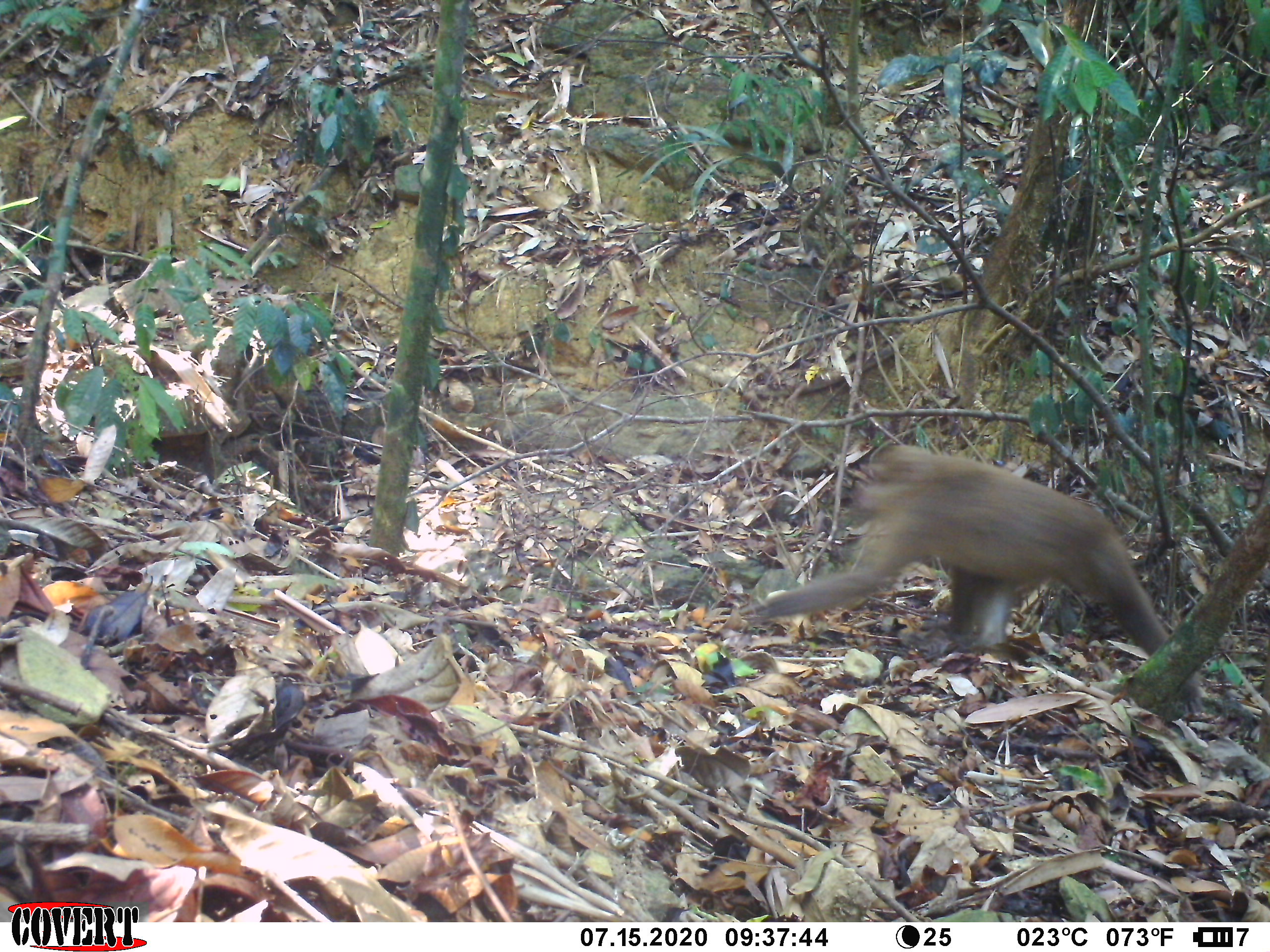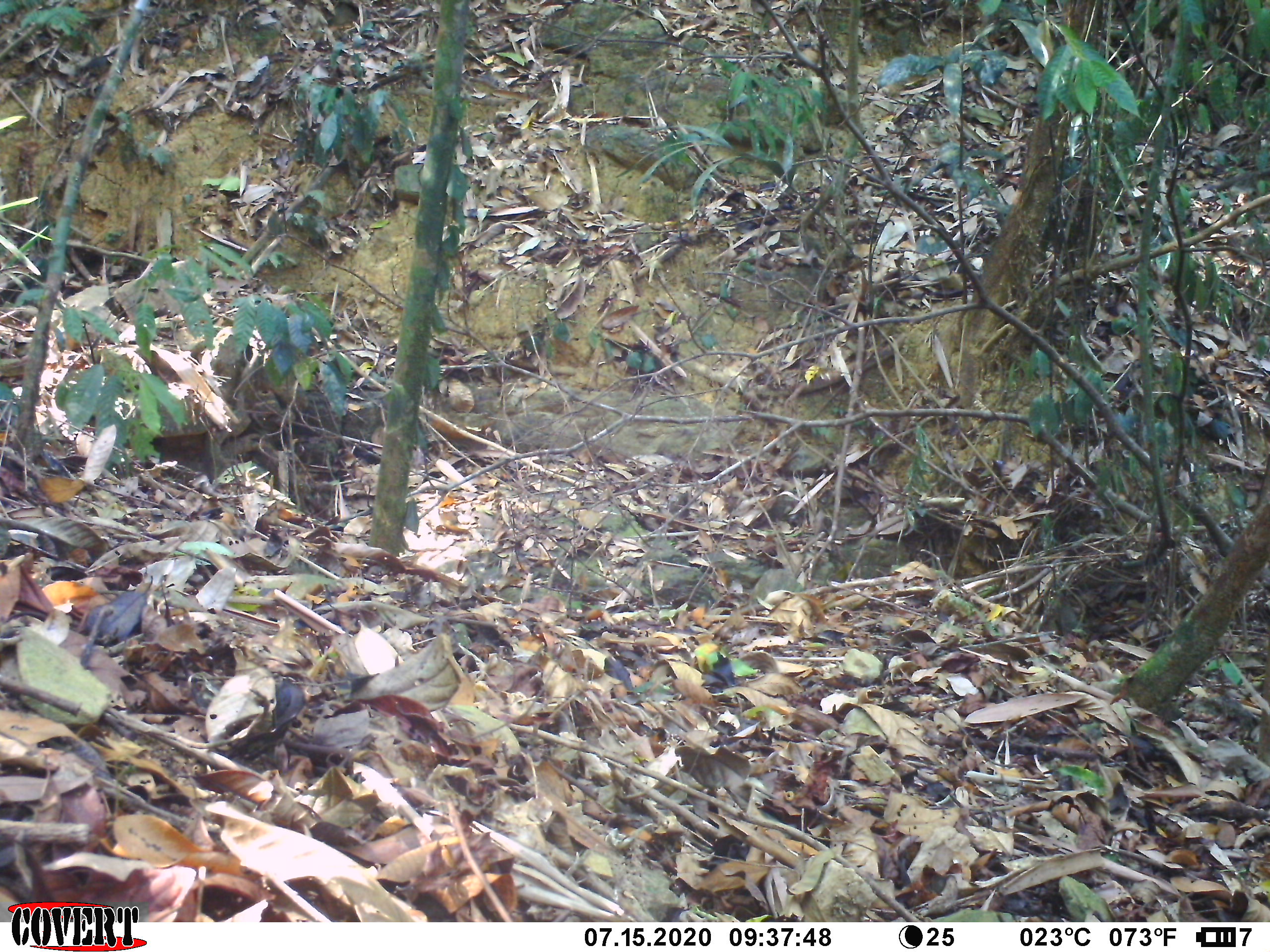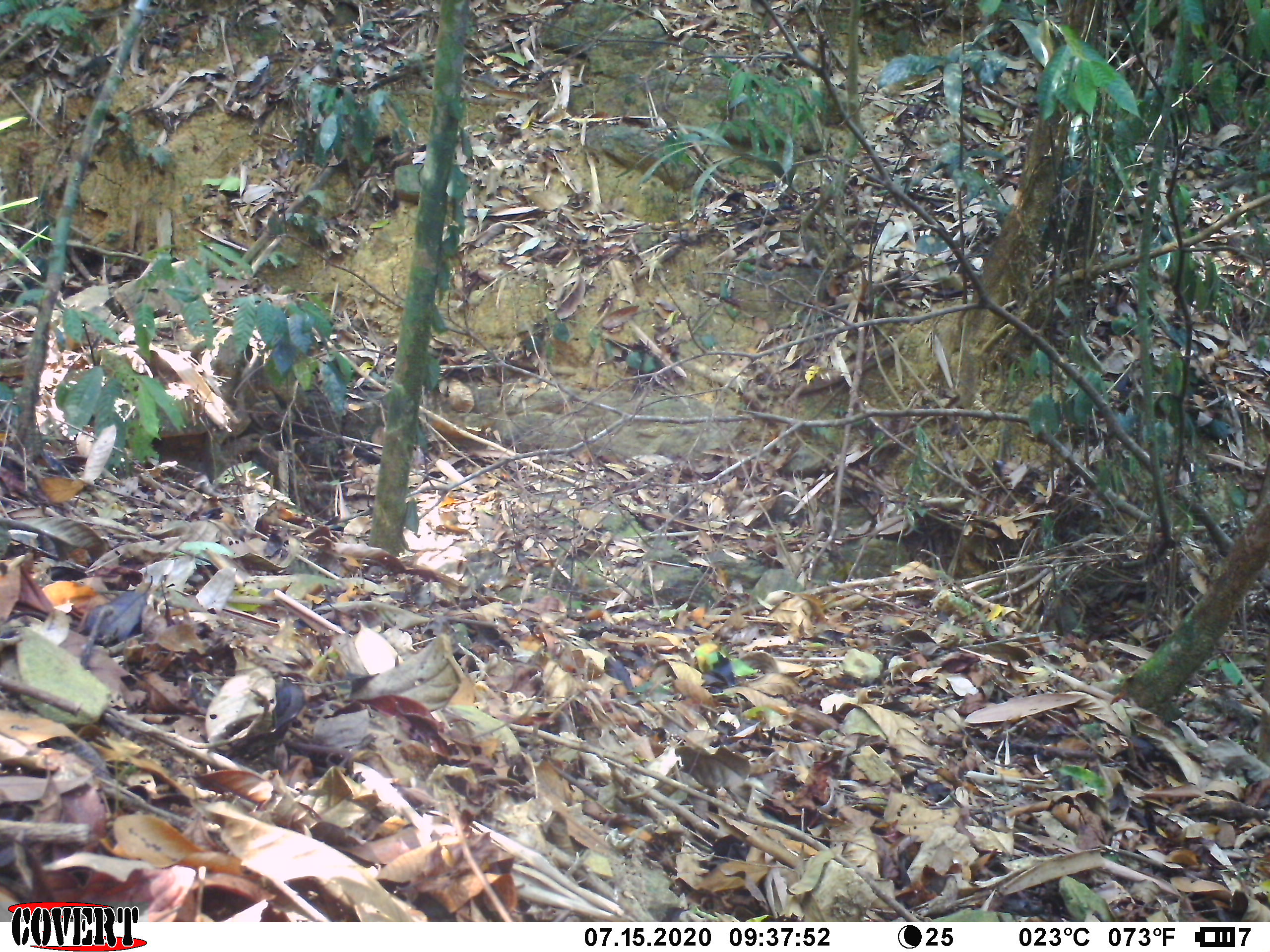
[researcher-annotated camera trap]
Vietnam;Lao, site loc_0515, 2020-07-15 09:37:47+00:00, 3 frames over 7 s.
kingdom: Animalia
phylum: Chordata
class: Mammalia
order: Primates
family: Cercopithecidae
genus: Macaca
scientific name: Macaca arctoides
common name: stump-tailed macaque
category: stump tailed macaque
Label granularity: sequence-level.